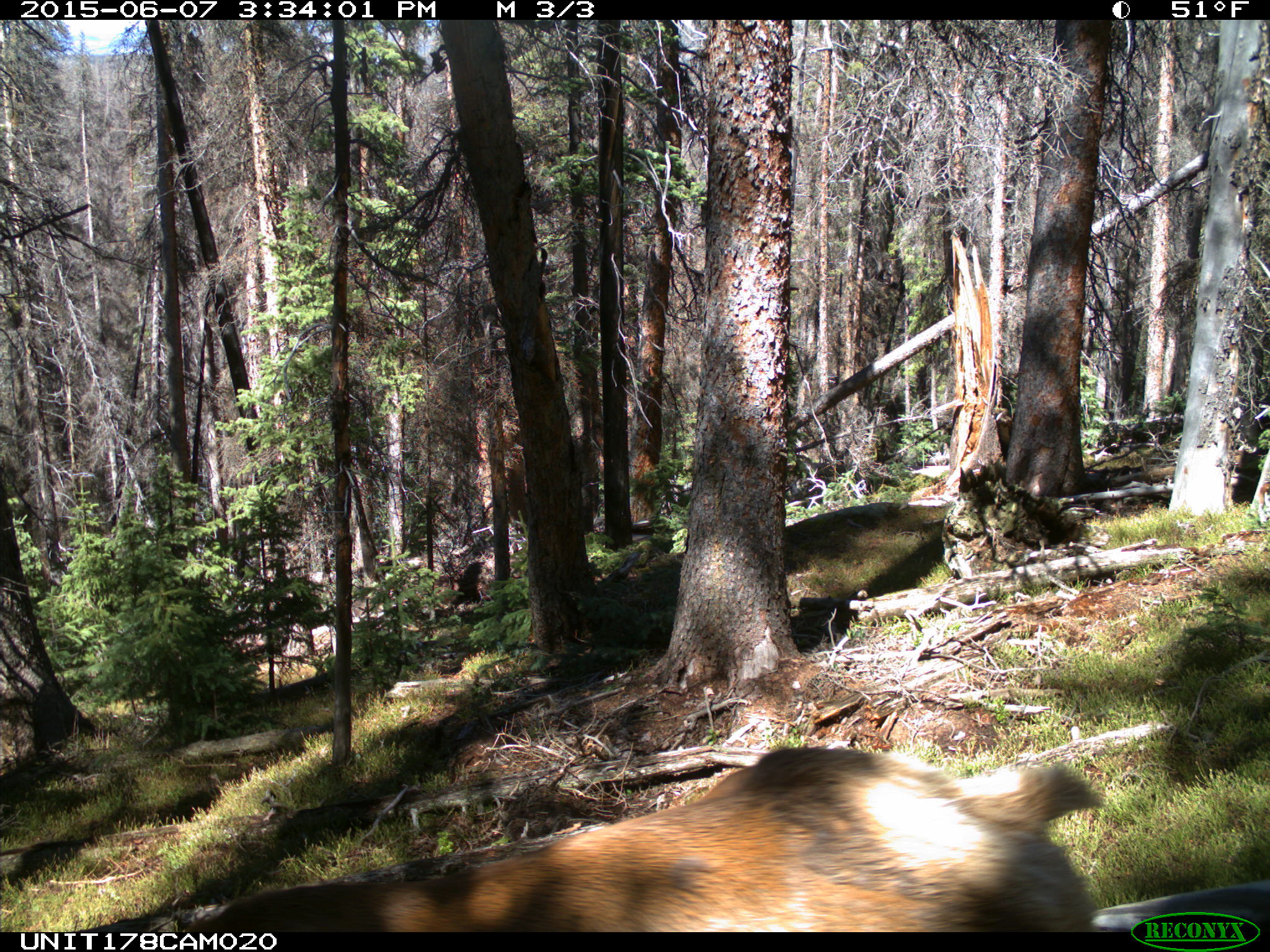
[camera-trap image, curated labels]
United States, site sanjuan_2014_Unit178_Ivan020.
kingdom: Animalia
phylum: Chordata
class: Mammalia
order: Artiodactyla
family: Cervidae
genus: Cervus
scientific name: Cervus elaphus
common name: red deer